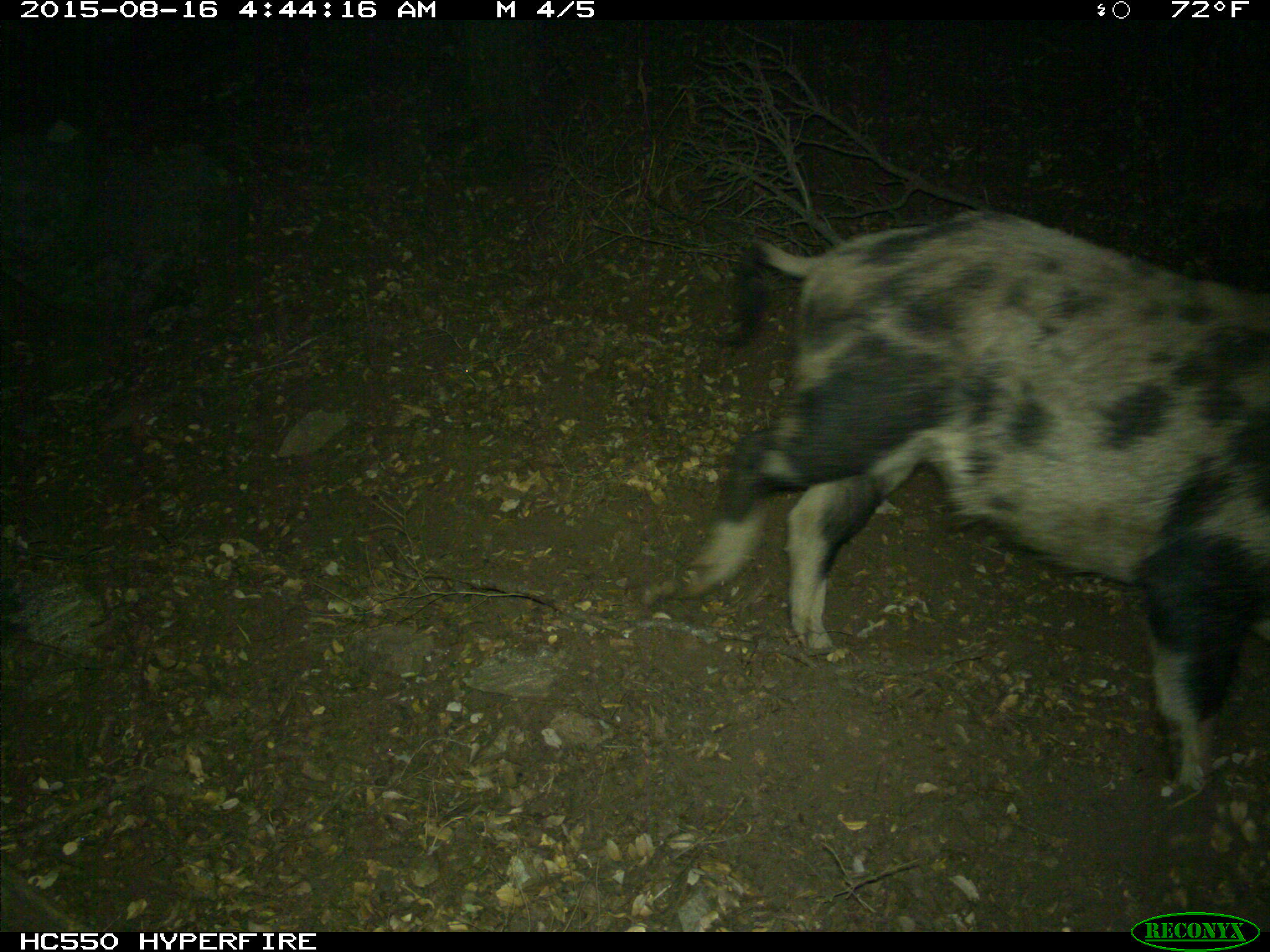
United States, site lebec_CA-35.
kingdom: Animalia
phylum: Chordata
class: Mammalia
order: Artiodactyla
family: Suidae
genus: Sus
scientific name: Sus scrofa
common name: wild boar